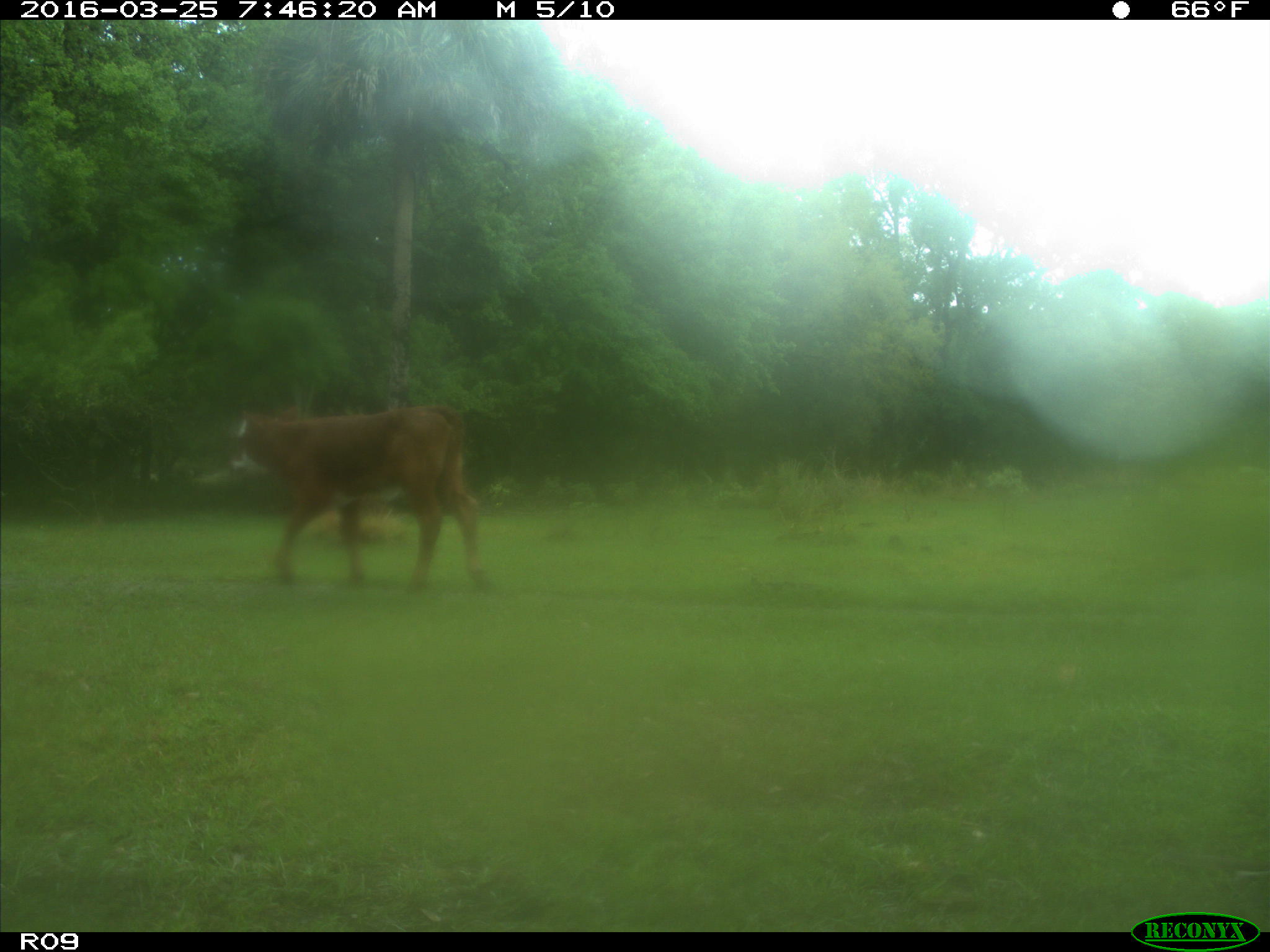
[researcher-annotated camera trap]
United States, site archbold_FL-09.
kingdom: Animalia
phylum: Chordata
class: Mammalia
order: Artiodactyla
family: Bovidae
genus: Bos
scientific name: Bos taurus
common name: domestic cow